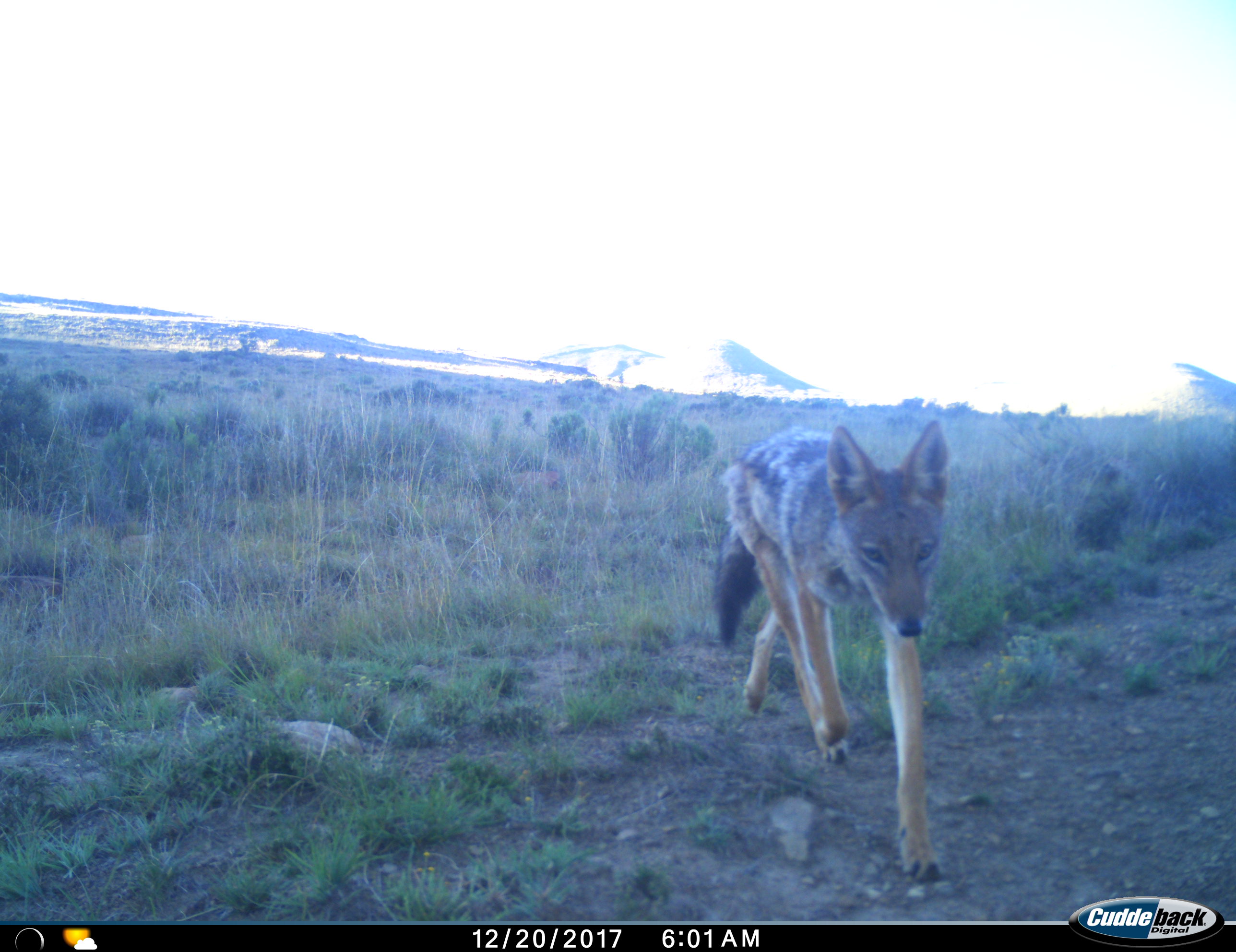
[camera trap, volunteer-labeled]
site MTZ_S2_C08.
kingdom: Animalia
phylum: Chordata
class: Mammalia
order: Carnivora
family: Canidae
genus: Lupulella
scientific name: Lupulella mesomelas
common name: black-backed jackal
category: jackalblackbacked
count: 1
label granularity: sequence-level